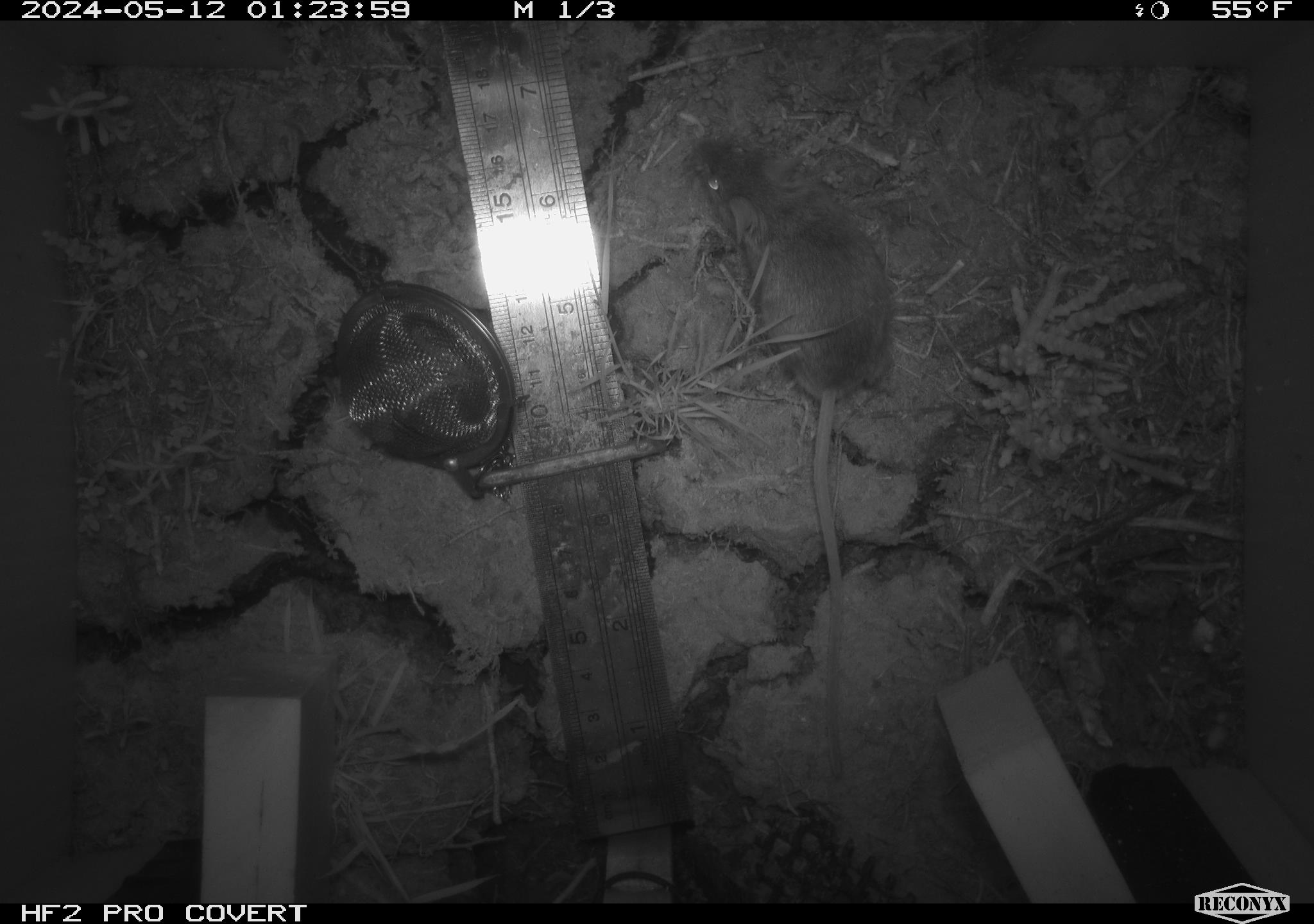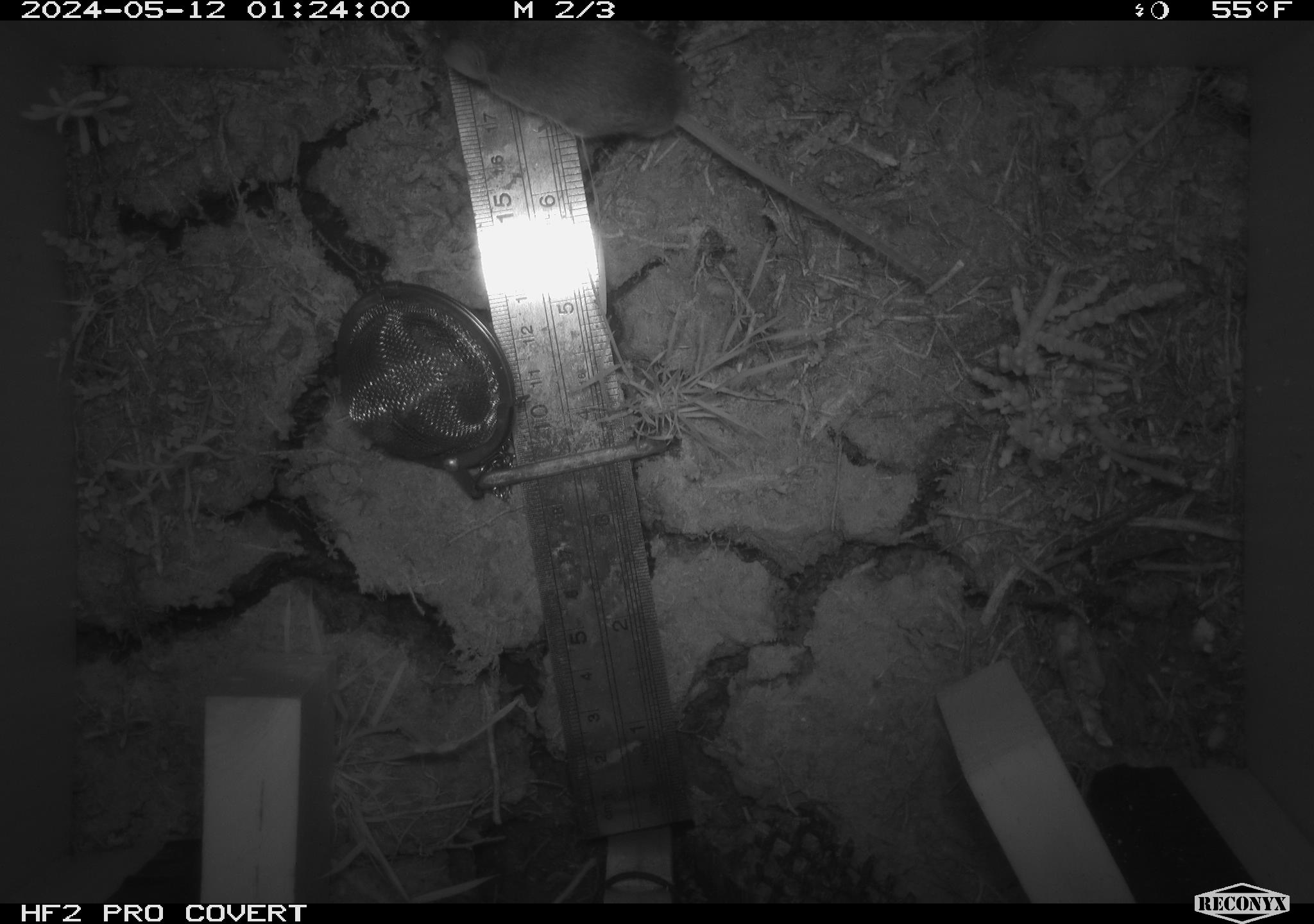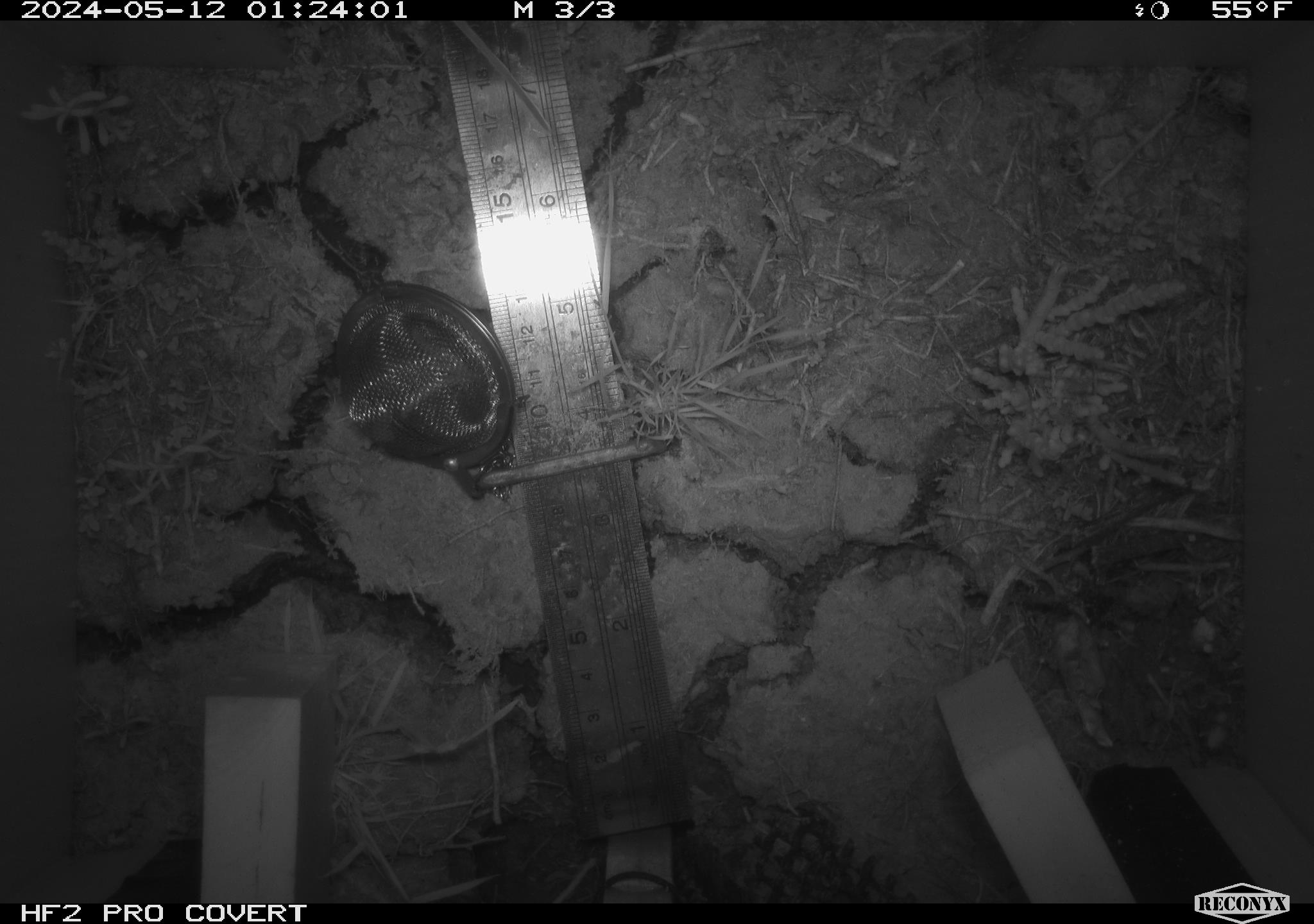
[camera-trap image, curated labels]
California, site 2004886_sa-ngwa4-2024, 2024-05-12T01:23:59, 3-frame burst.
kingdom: Animalia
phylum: Chordata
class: Mammalia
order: Rodentia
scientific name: Rodentia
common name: mouse species